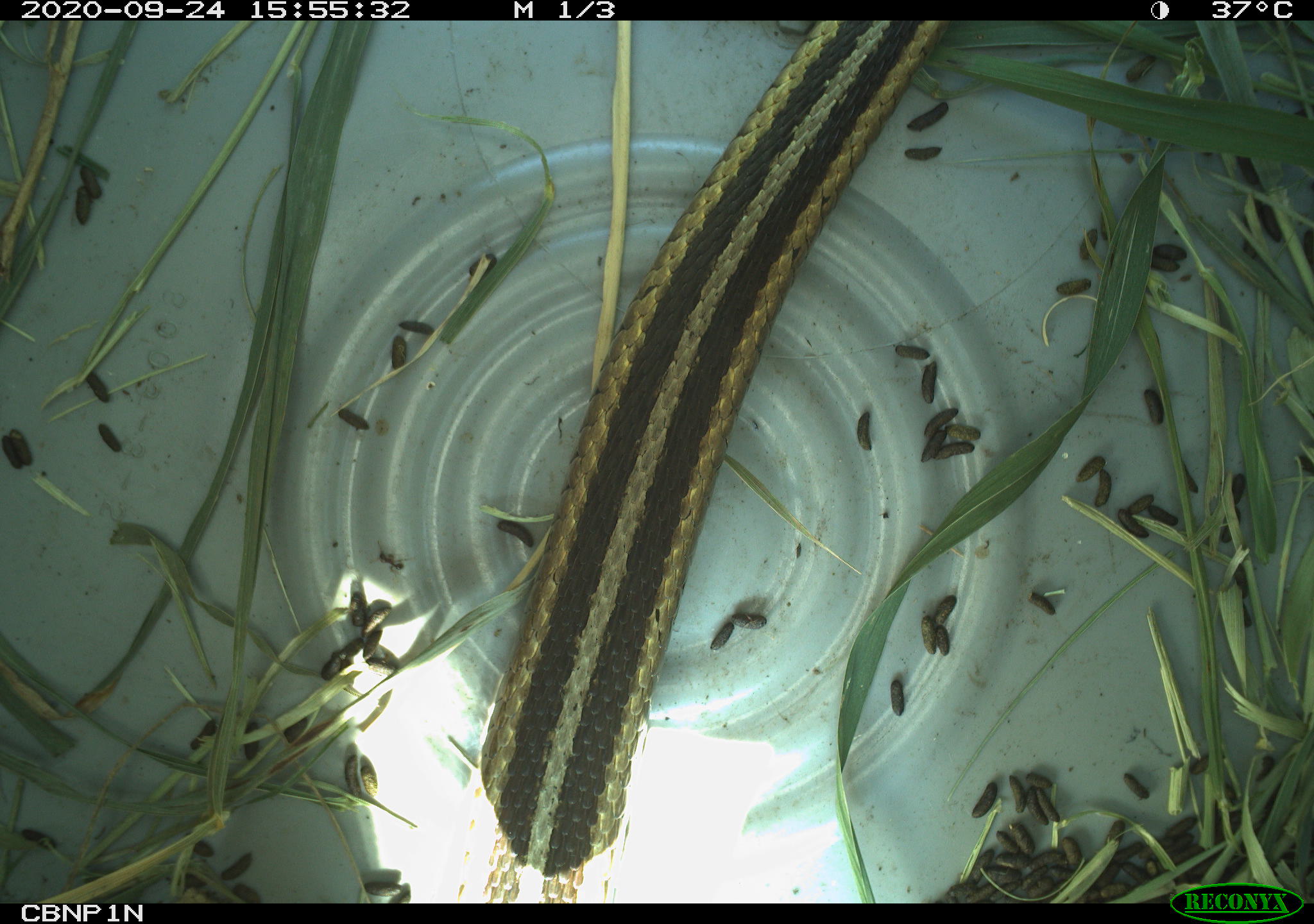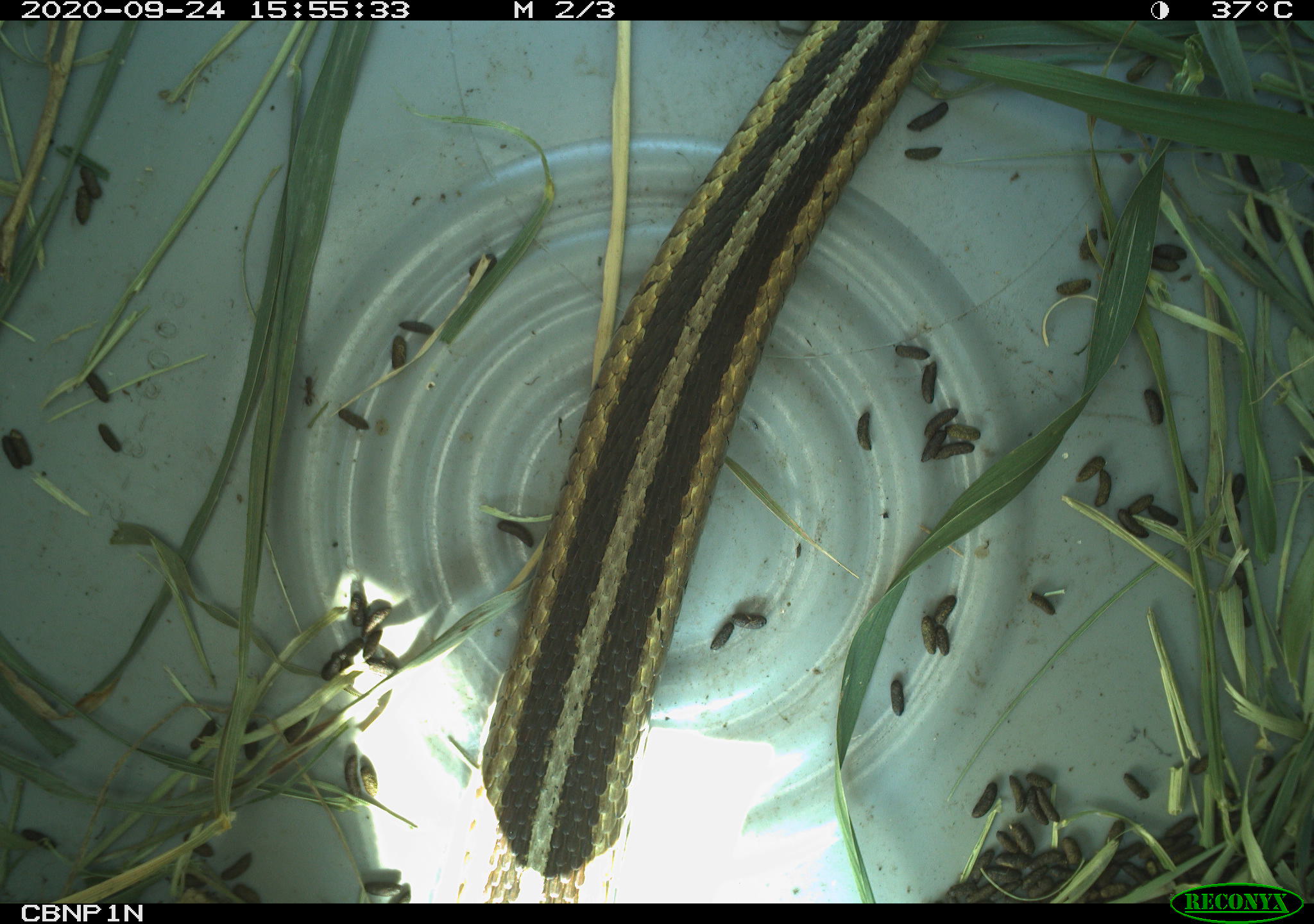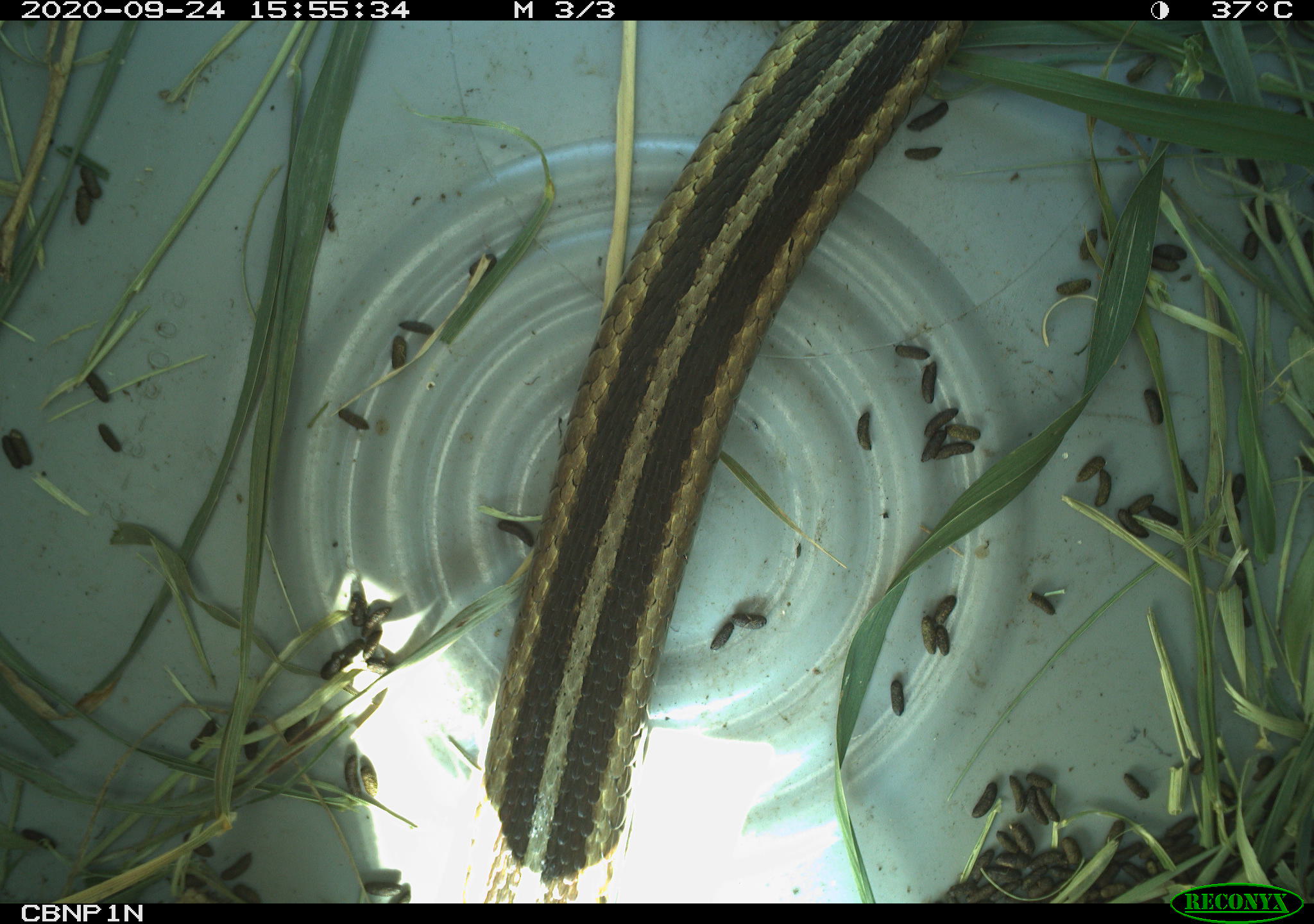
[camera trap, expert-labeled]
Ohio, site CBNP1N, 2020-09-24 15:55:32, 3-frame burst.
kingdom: Animalia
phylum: Chordata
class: Reptilia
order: Squamata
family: Colubridae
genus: Thamnophis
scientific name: Thamnophis sirtalis sirtalis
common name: eastern gartersnake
Eastern gartersnake (Thamnophis sirtalis sirtalis).